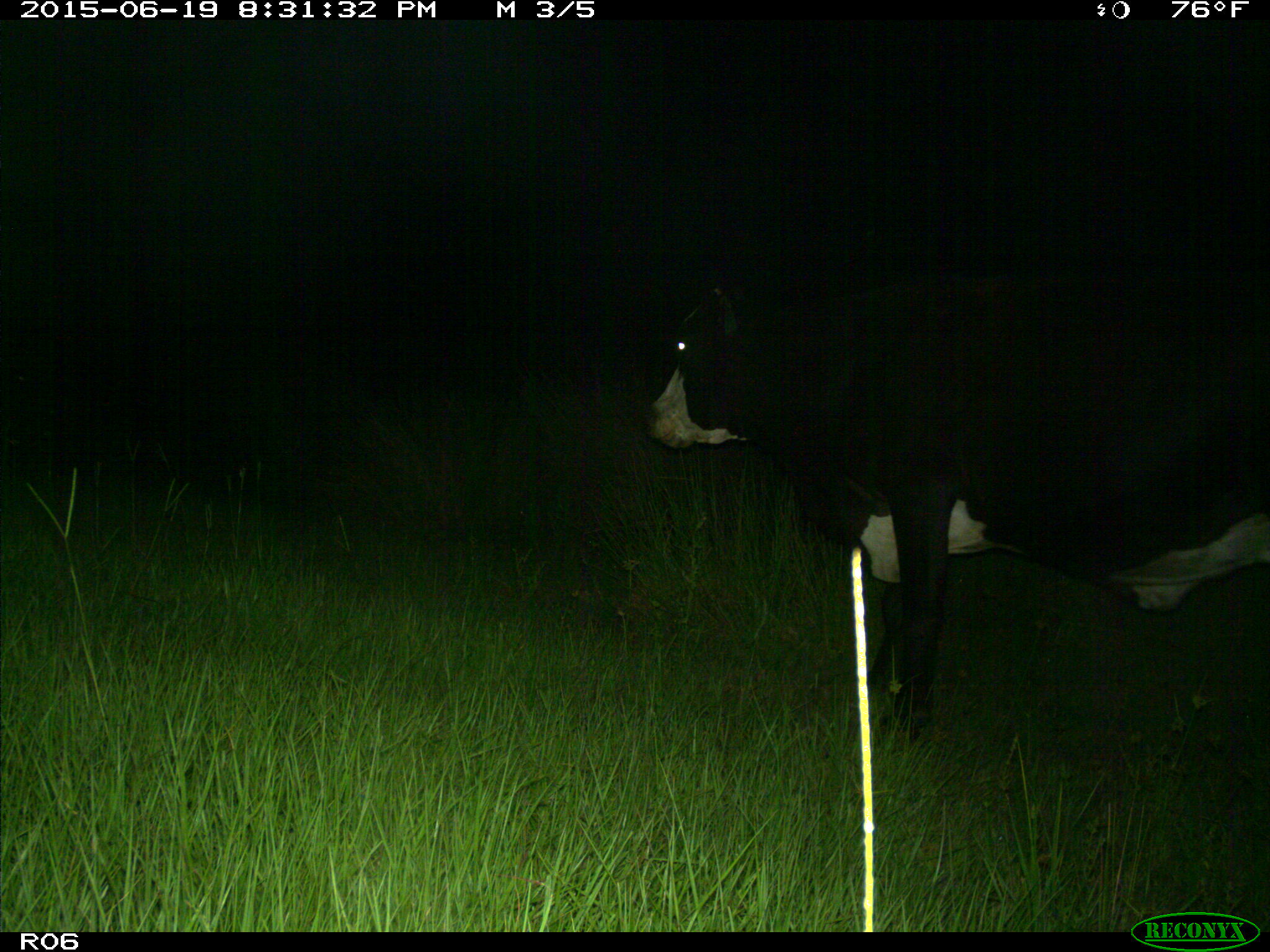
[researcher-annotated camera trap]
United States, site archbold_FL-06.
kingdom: Animalia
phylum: Chordata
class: Mammalia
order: Artiodactyla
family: Bovidae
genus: Bos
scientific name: Bos taurus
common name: domestic cow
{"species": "Bos taurus (domestic cow)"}